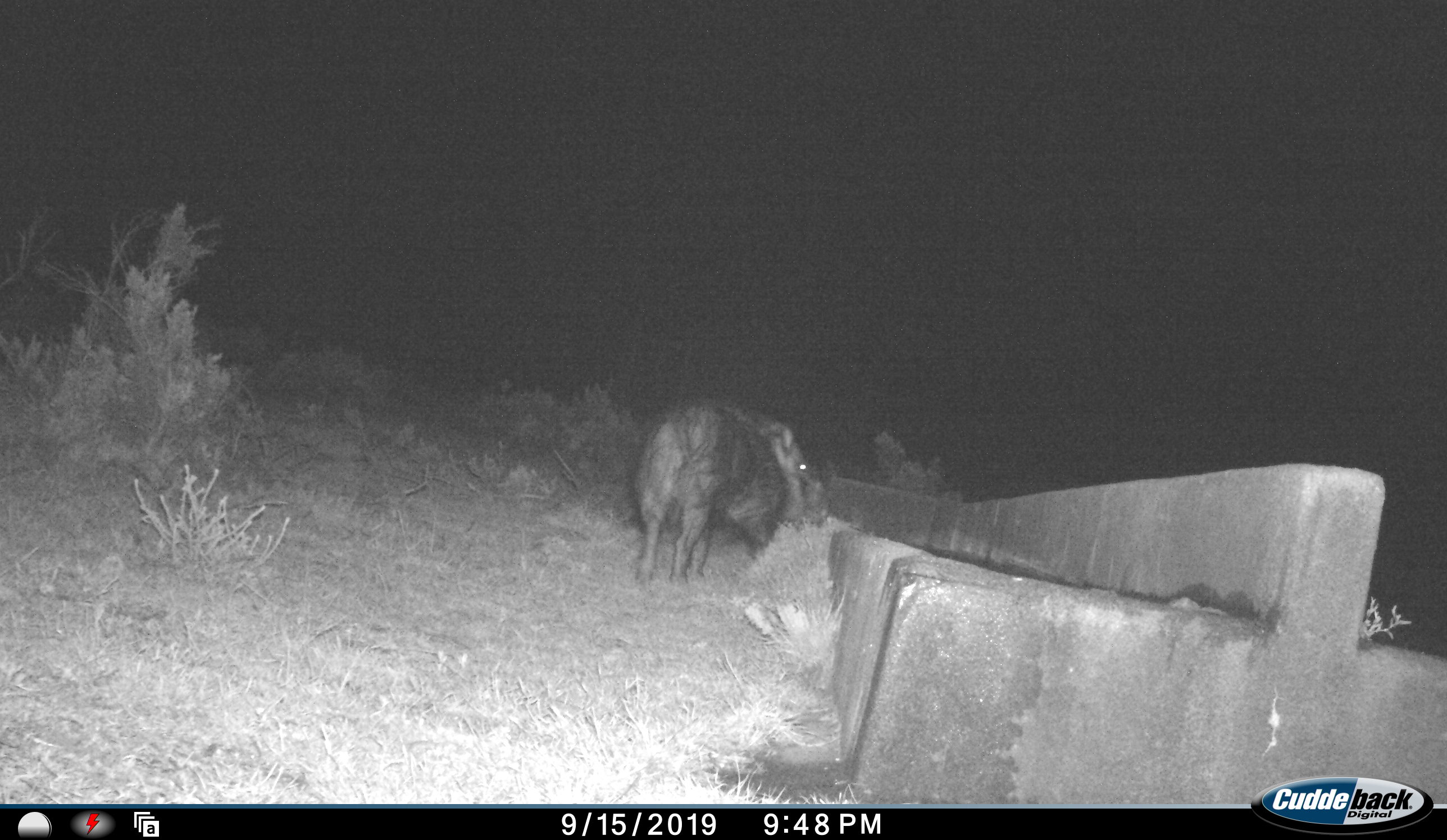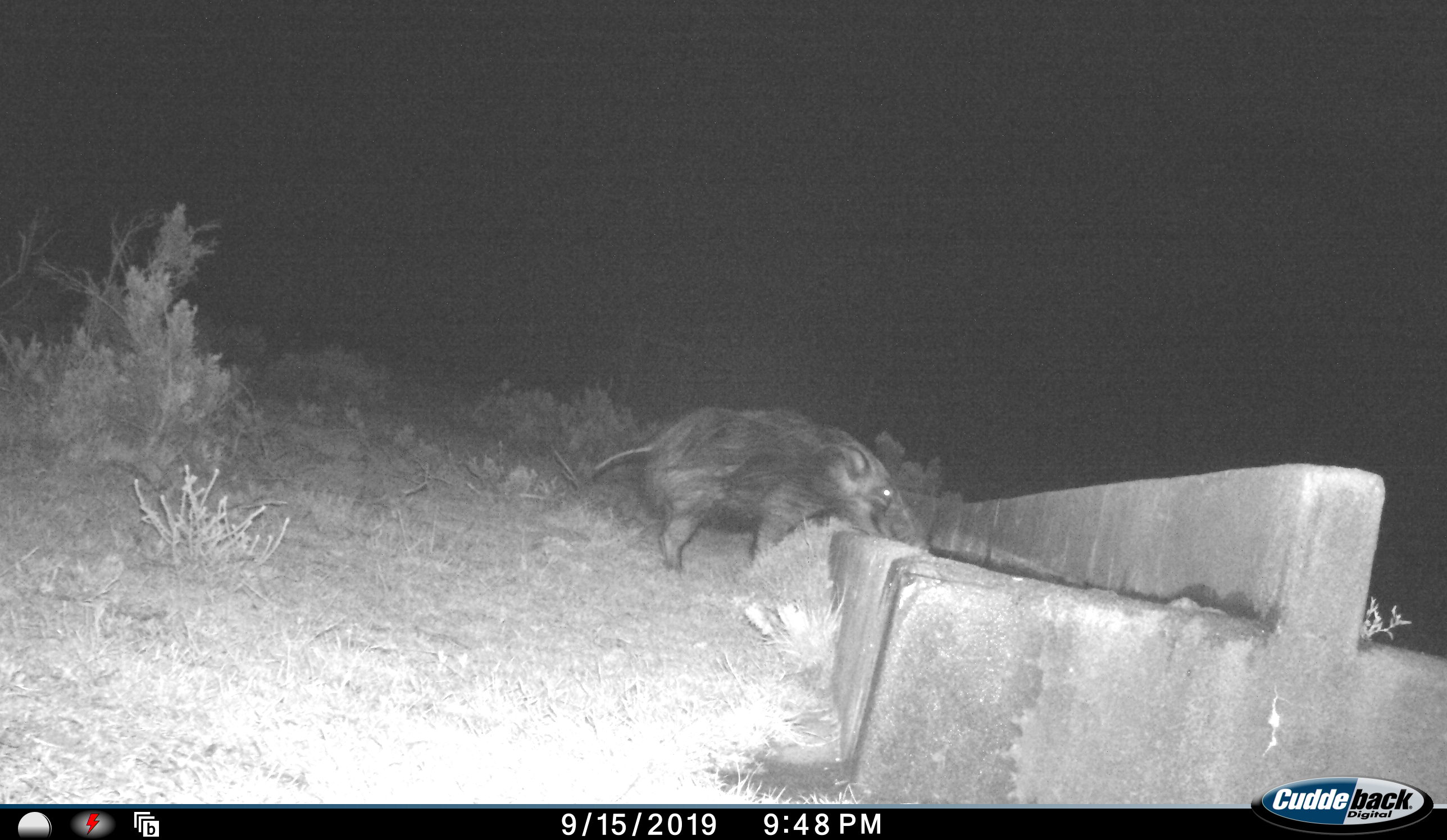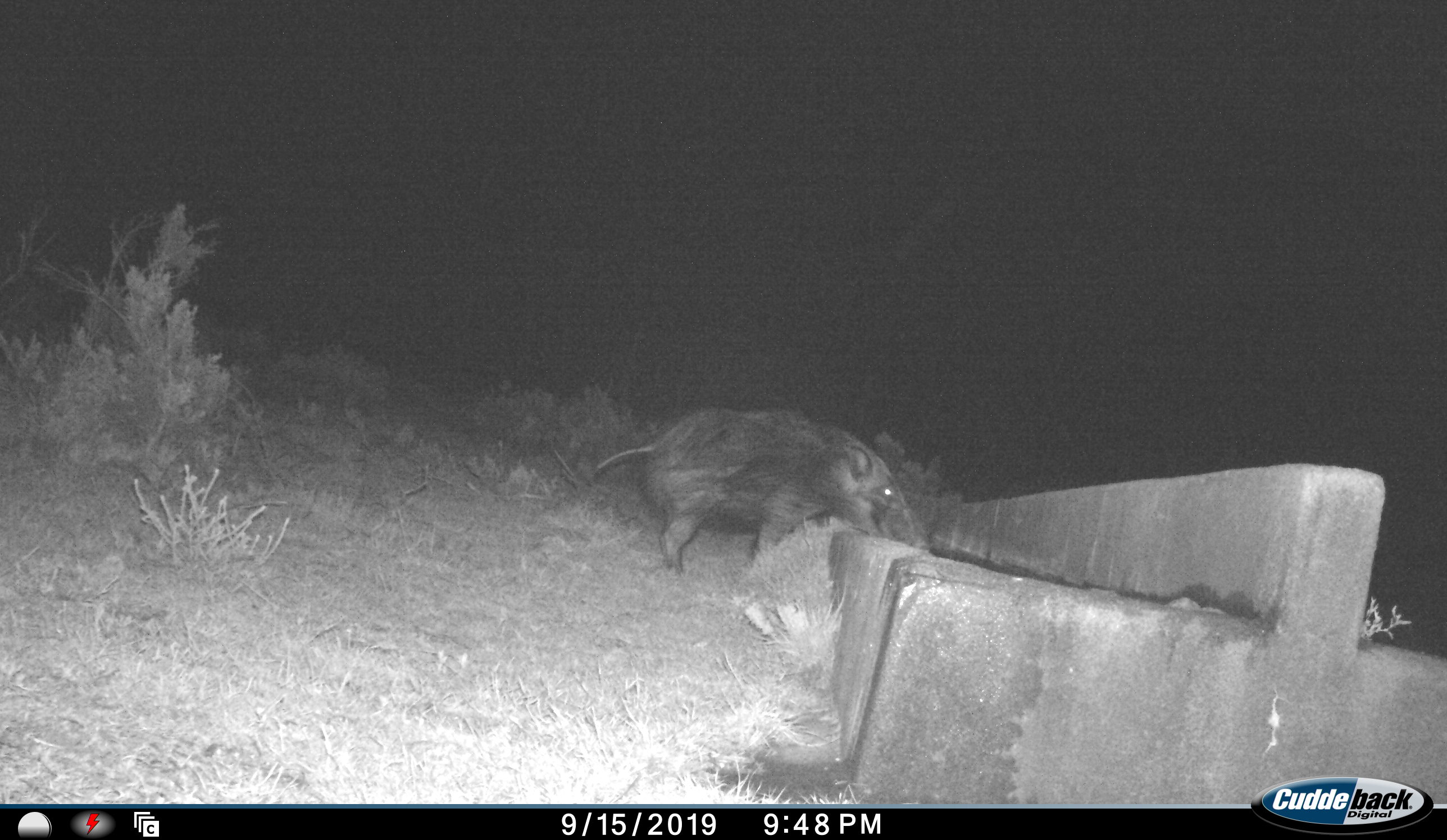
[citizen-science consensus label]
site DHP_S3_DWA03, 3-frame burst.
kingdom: Animalia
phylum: Chordata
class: Mammalia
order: Artiodactyla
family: Suidae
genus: Potamochoerus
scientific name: Potamochoerus larvatus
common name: bushpig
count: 1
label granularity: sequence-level